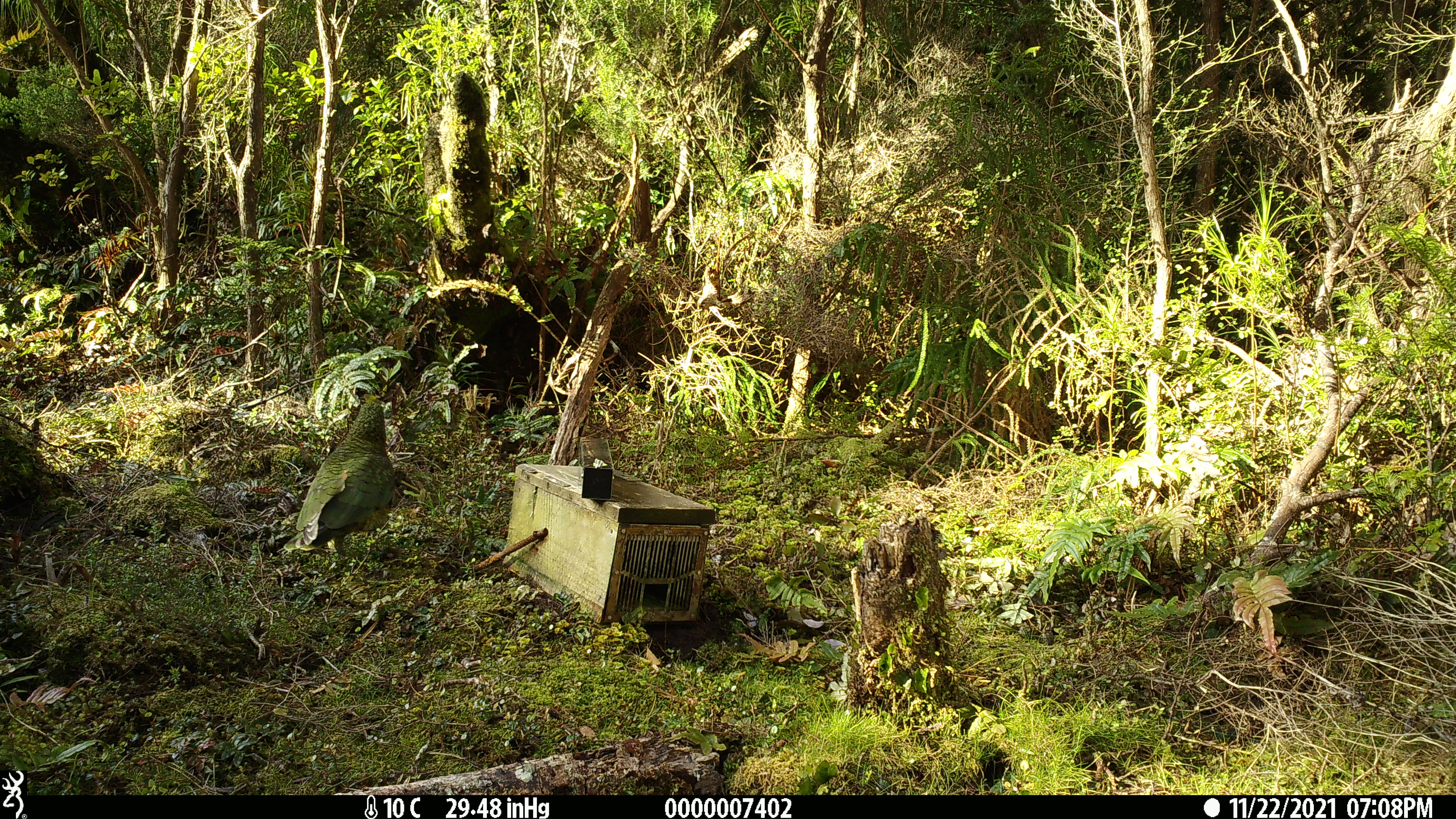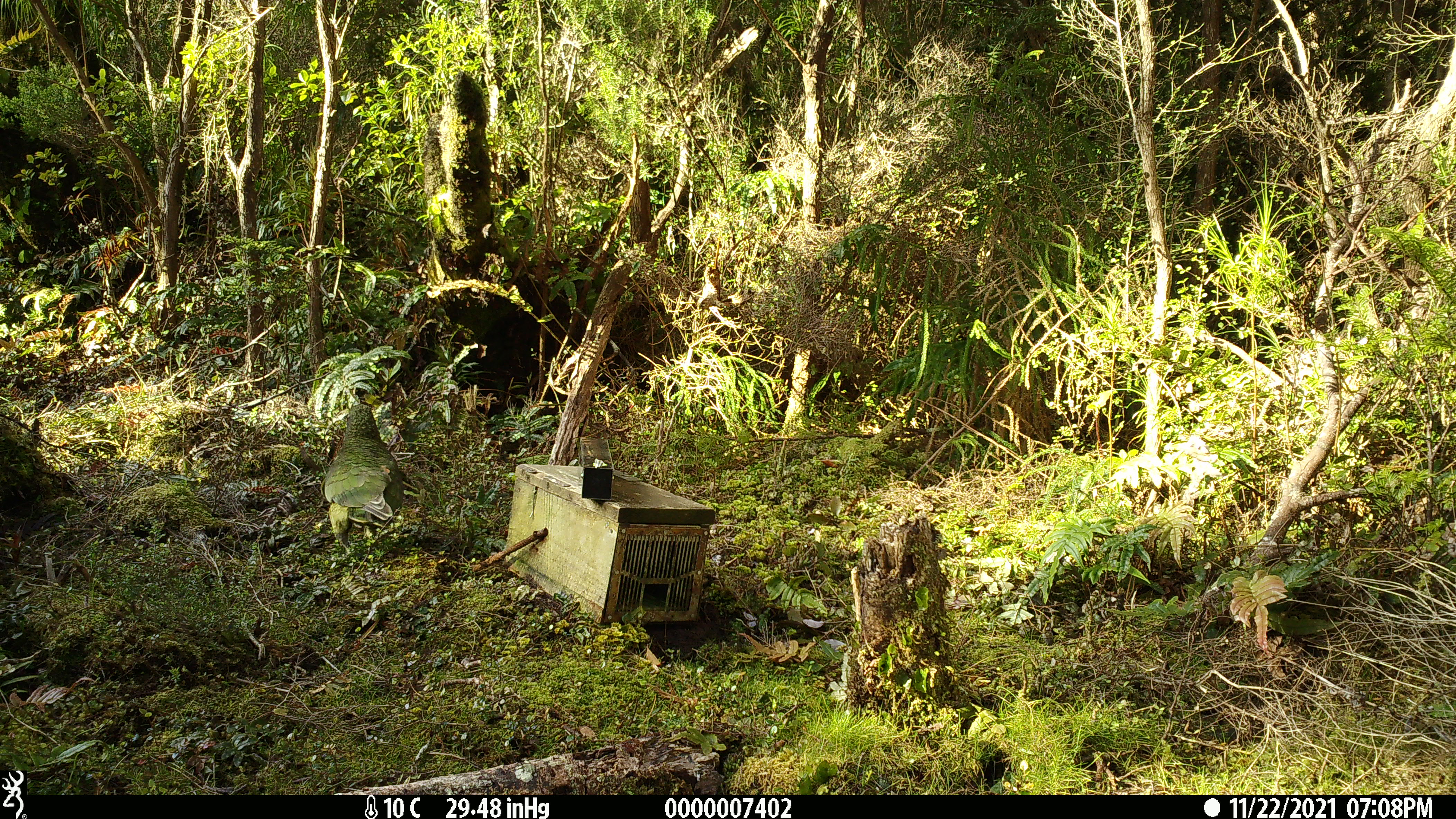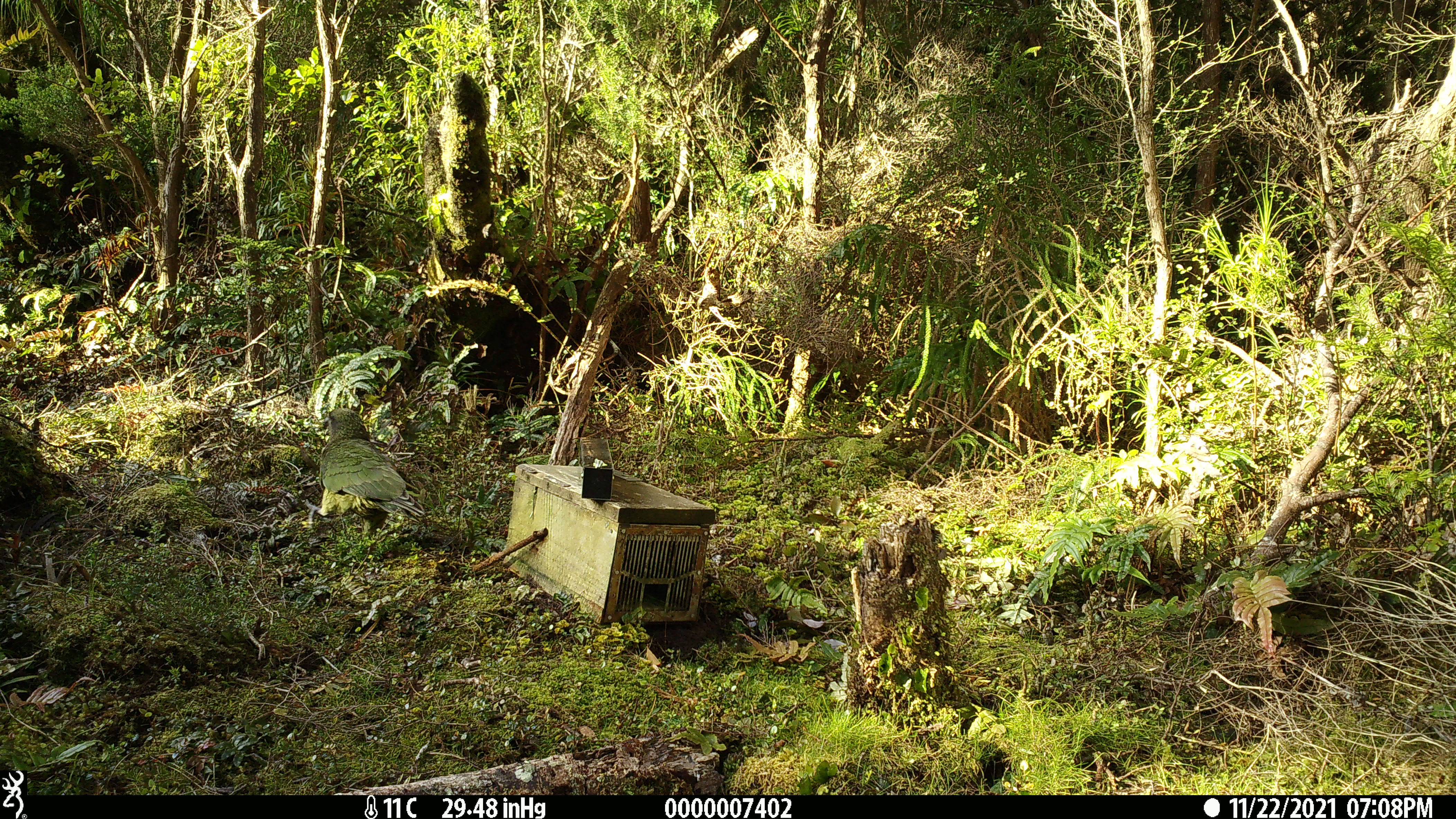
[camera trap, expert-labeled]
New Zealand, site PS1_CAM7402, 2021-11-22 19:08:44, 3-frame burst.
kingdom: Animalia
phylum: Chordata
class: Aves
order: Psittaciformes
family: Strigopidae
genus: Nestor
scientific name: Nestor notabilis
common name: kea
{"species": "kea (Nestor notabilis)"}